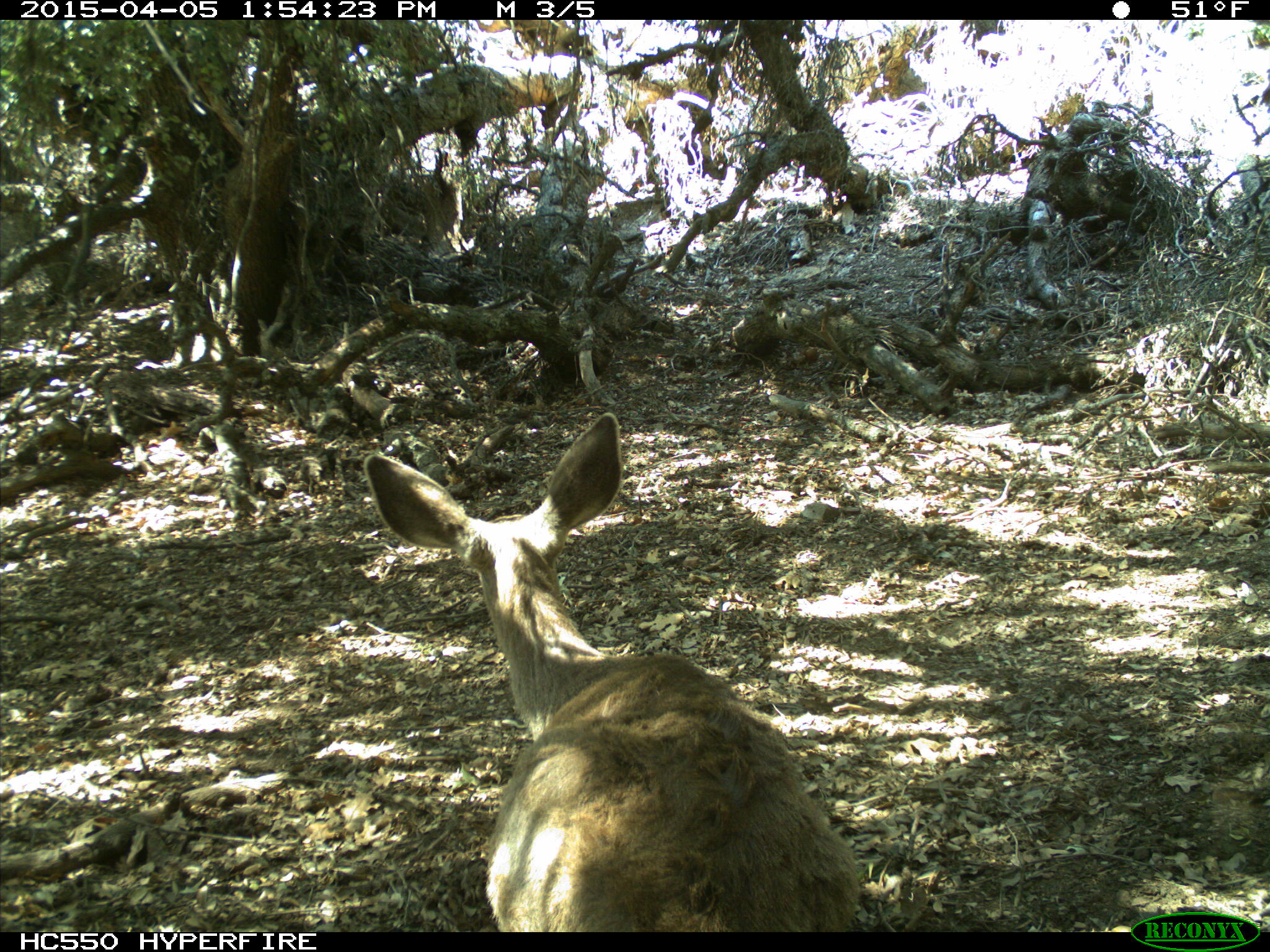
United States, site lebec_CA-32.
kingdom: Animalia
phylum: Chordata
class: Mammalia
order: Artiodactyla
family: Cervidae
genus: Odocoileus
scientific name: Odocoileus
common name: deer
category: unidentified deer